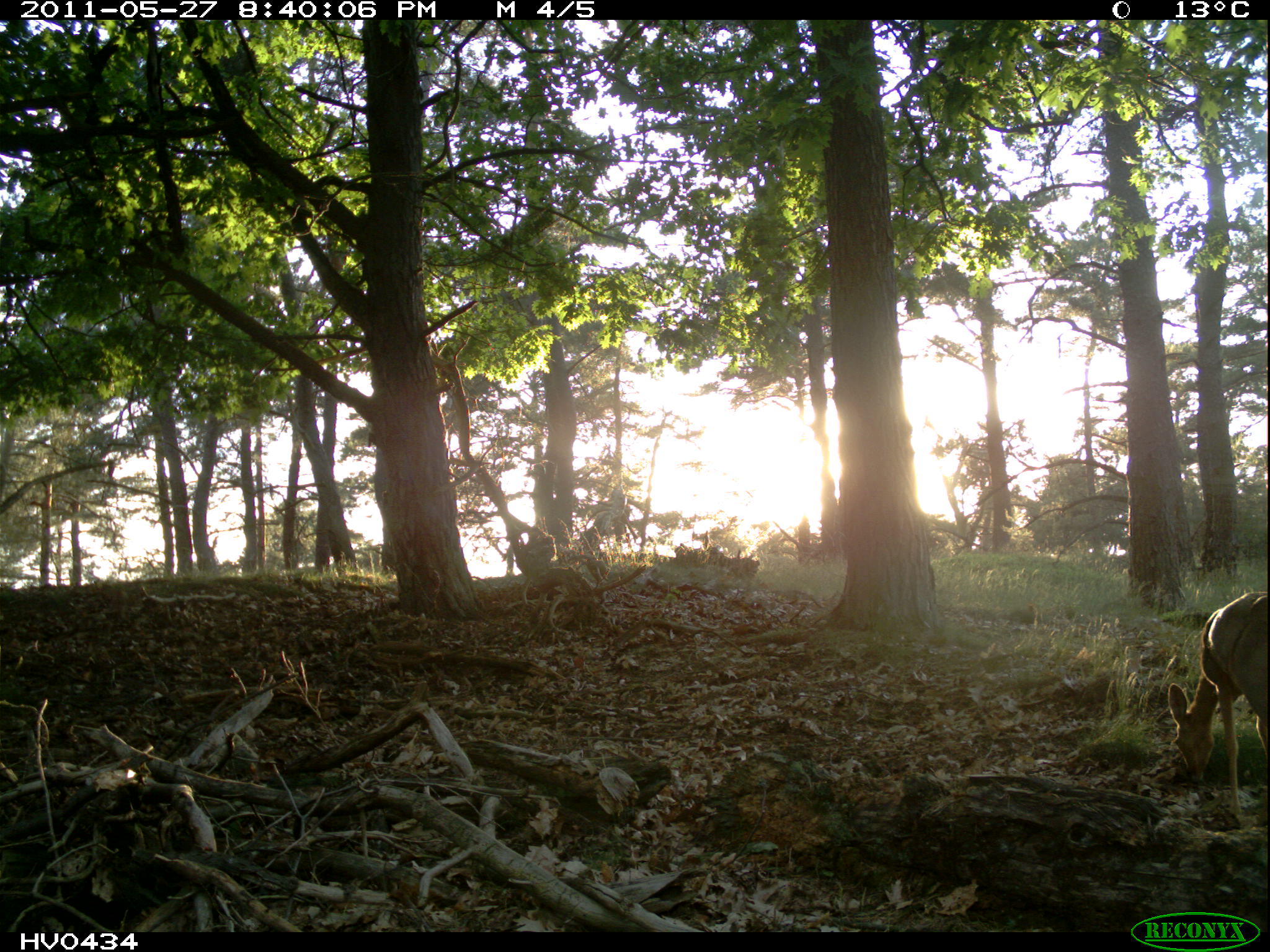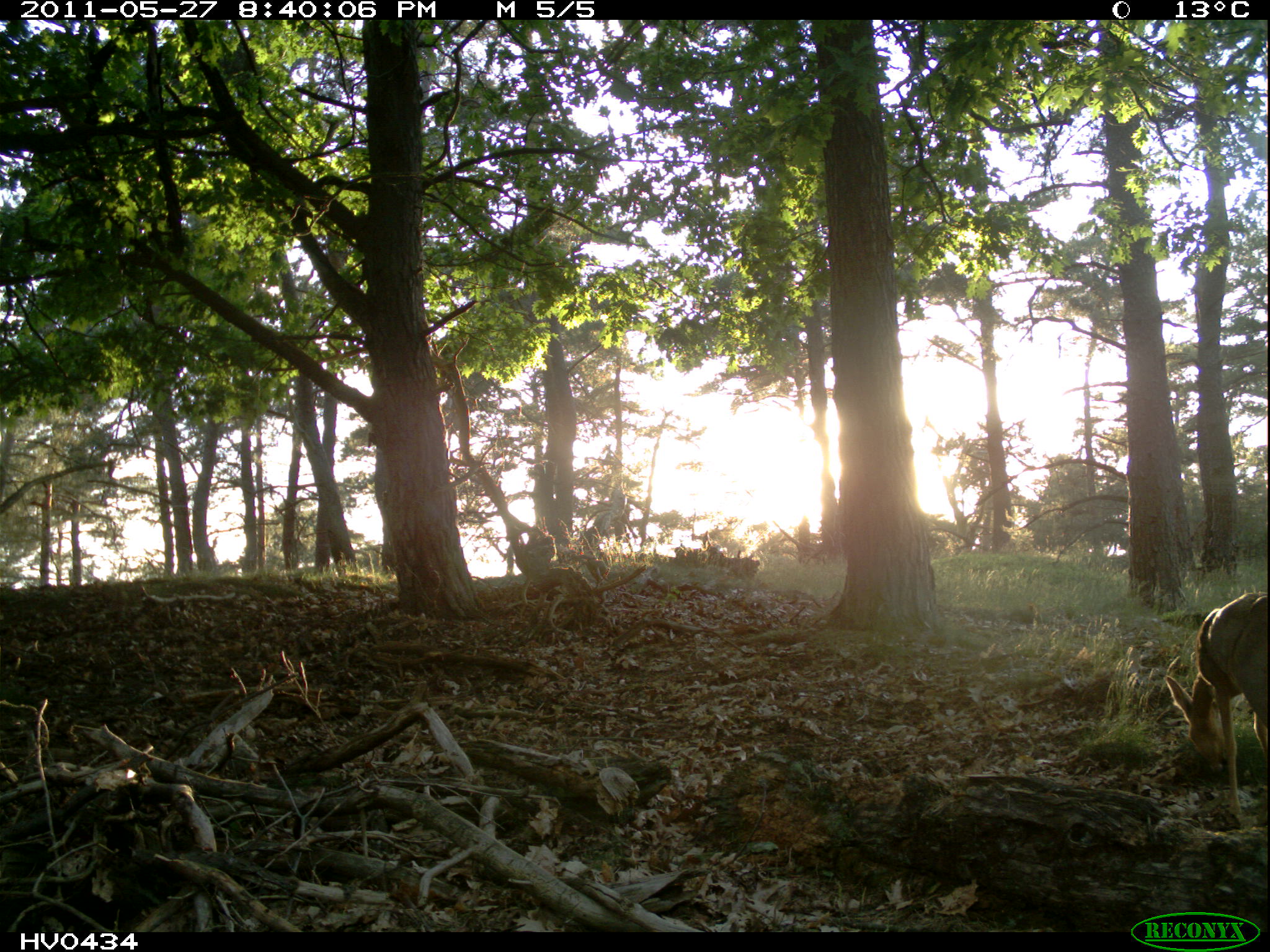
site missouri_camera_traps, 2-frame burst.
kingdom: Animalia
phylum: Chordata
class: Mammalia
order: Artiodactyla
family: Cervidae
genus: Capreolus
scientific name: Capreolus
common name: roe deer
Roe deer (Capreolus). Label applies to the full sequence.